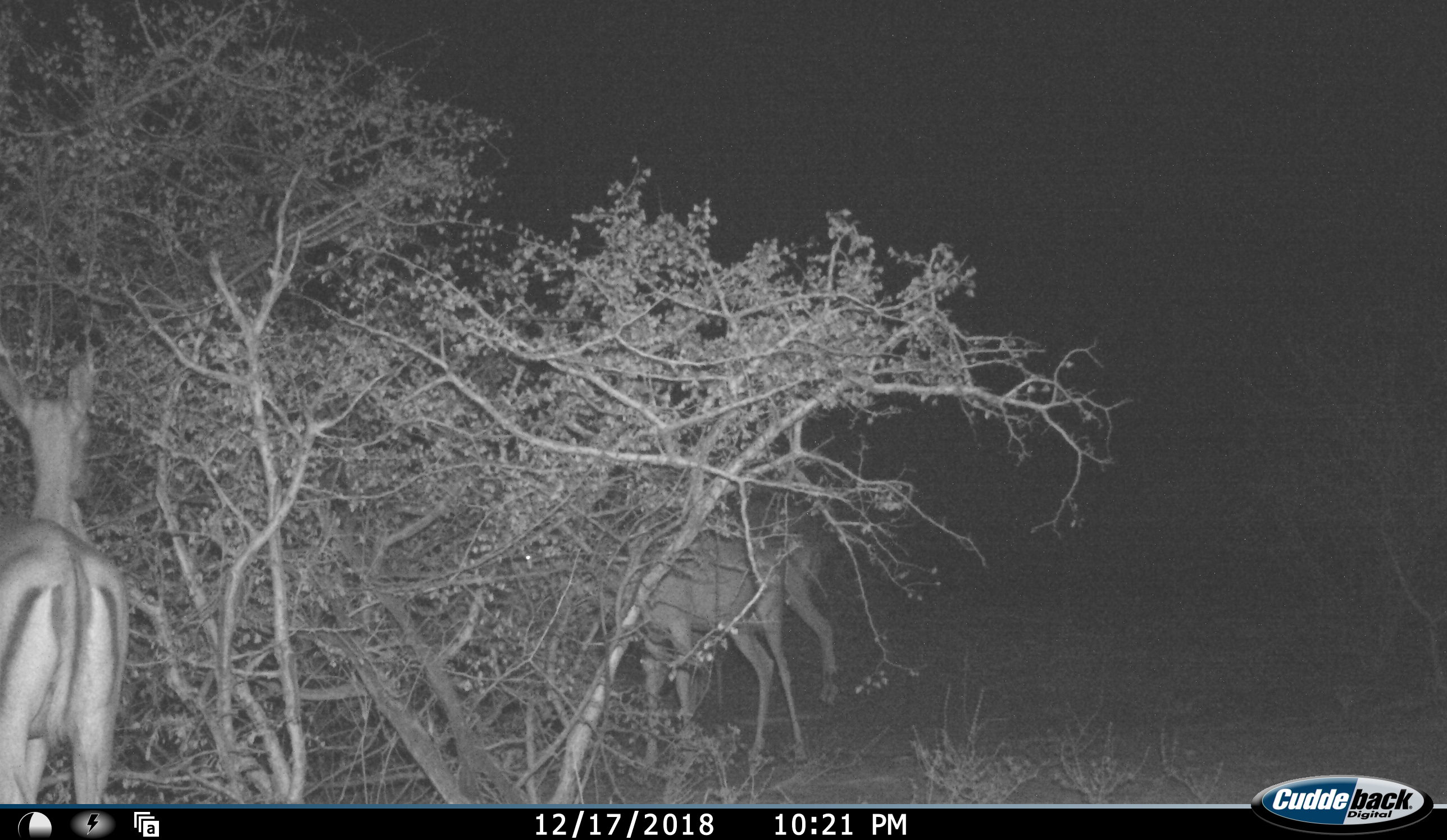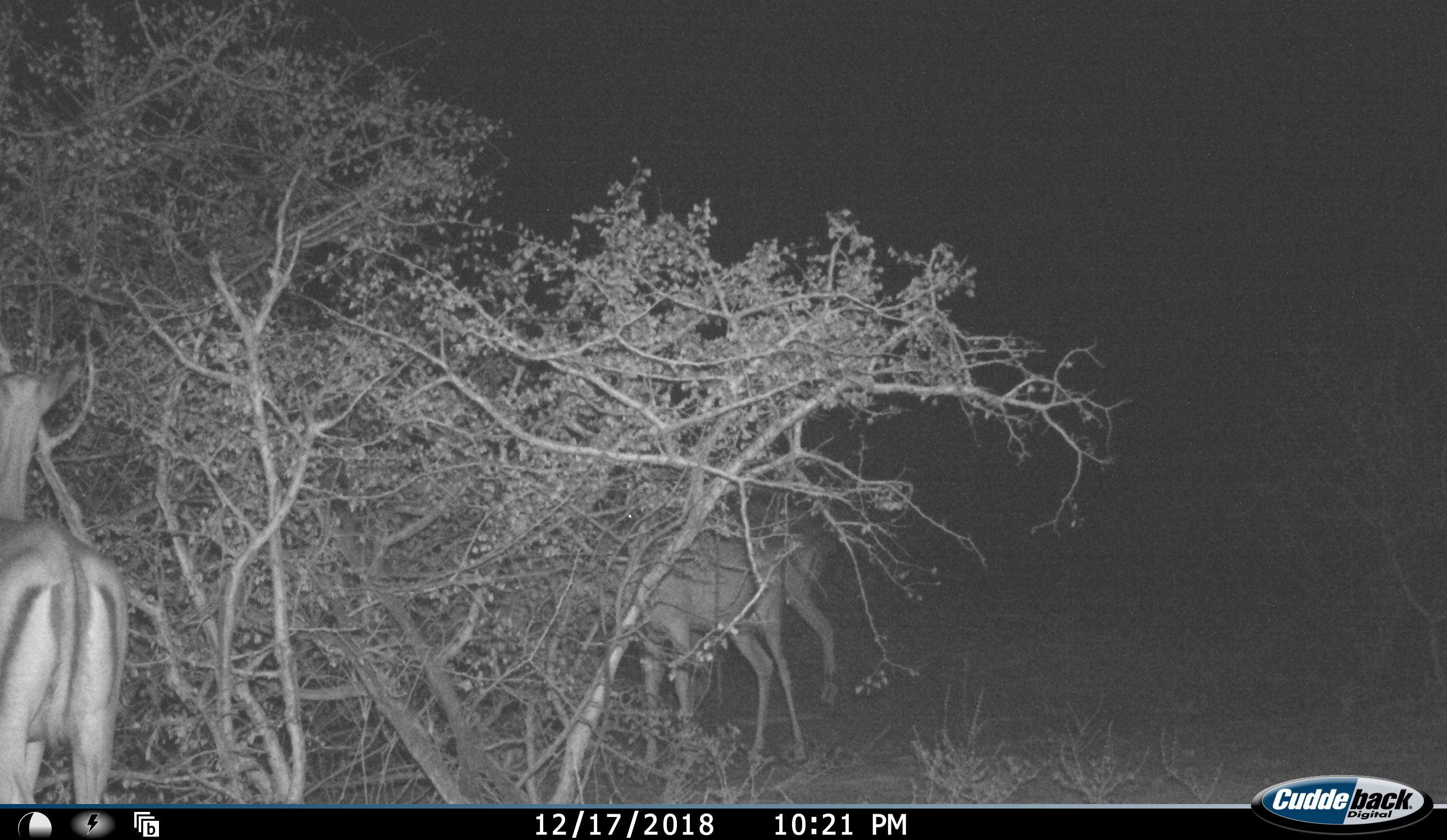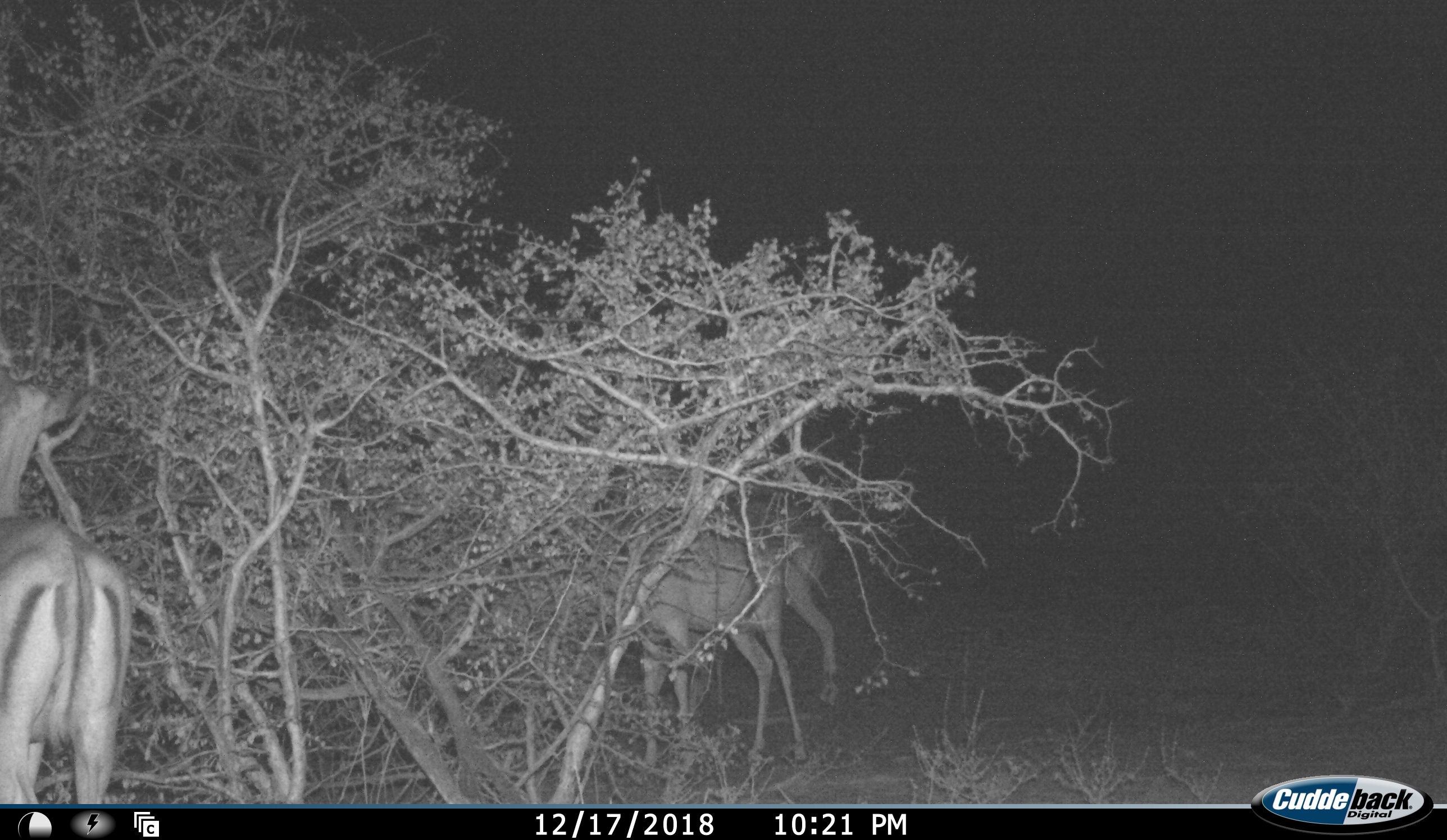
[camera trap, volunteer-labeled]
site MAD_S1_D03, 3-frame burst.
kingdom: Animalia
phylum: Chordata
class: Mammalia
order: Artiodactyla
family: Bovidae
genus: Aepyceros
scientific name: Aepyceros melampus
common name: impala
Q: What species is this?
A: Impala (Aepyceros melampus).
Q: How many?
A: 3.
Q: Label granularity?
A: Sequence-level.